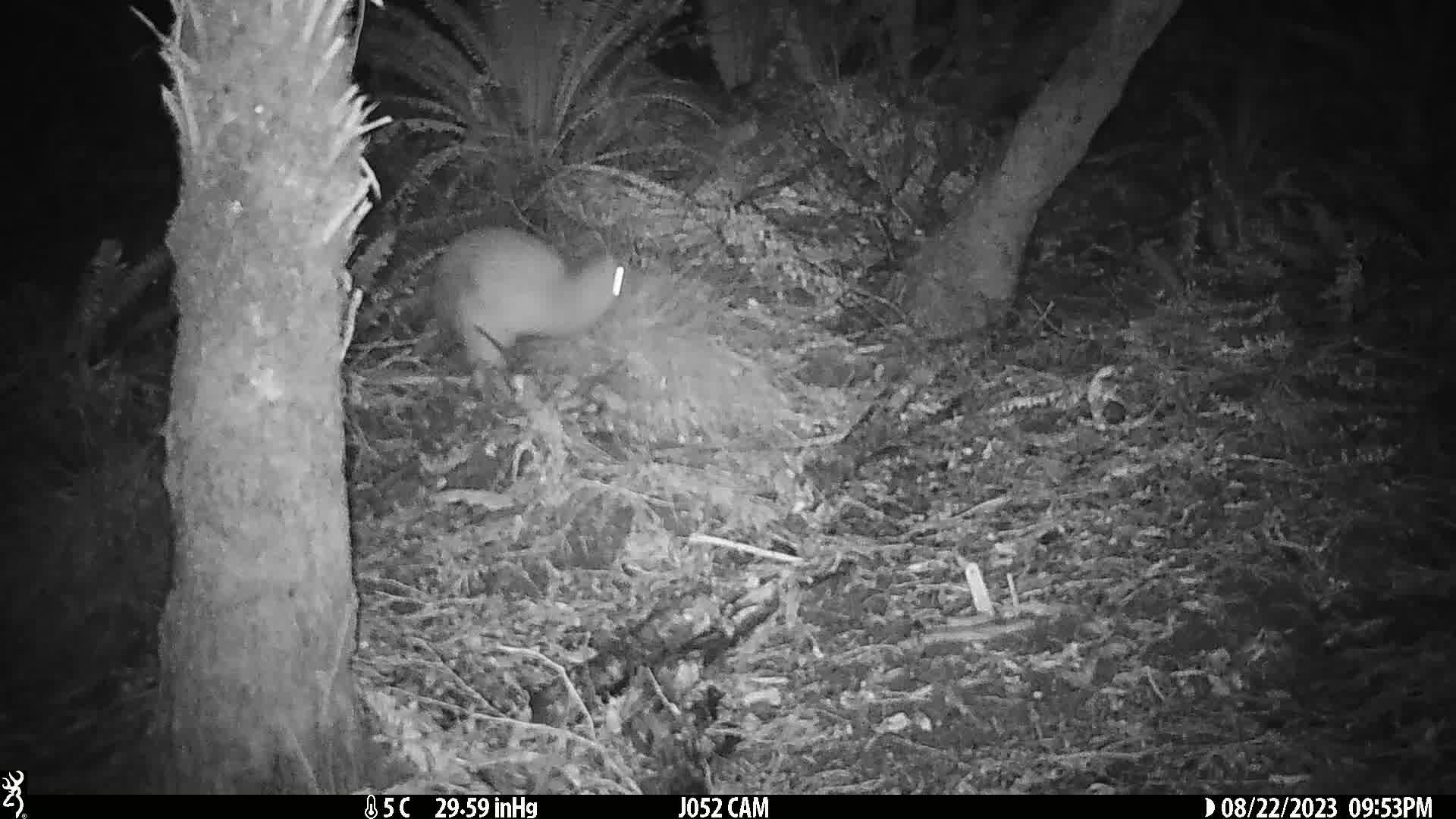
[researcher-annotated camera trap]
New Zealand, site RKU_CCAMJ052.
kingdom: Animalia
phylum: Chordata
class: Aves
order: Apterygiformes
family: Apterygidae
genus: Apteryx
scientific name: Apteryx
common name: kiwi